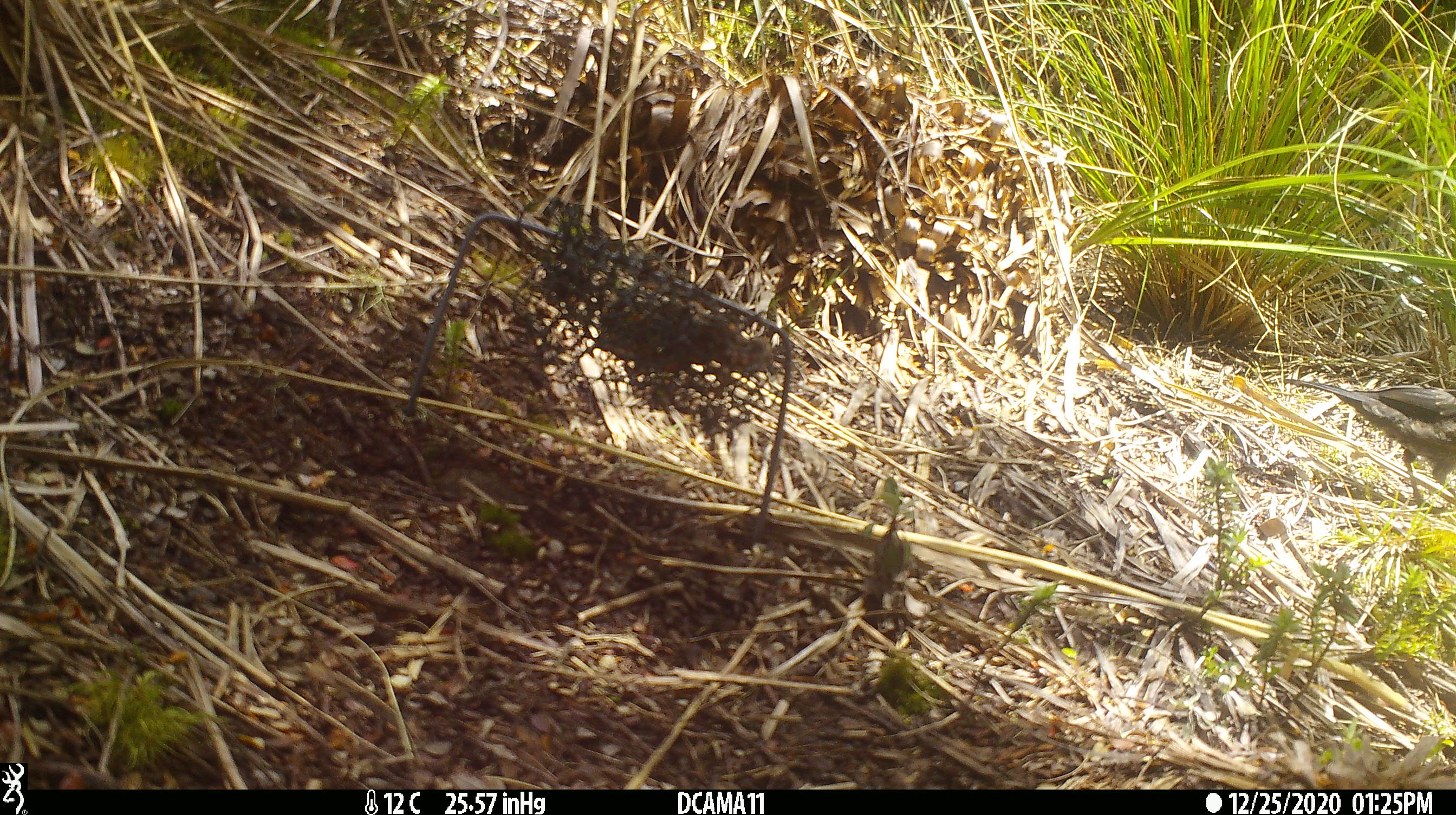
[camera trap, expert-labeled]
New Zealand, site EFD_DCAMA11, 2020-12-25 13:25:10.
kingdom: Animalia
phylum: Chordata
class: Aves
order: Passeriformes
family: Turdidae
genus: Turdus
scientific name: Turdus merula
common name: eurasian blackbird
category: blackbird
Blackbird (eurasian blackbird) (Turdus merula).